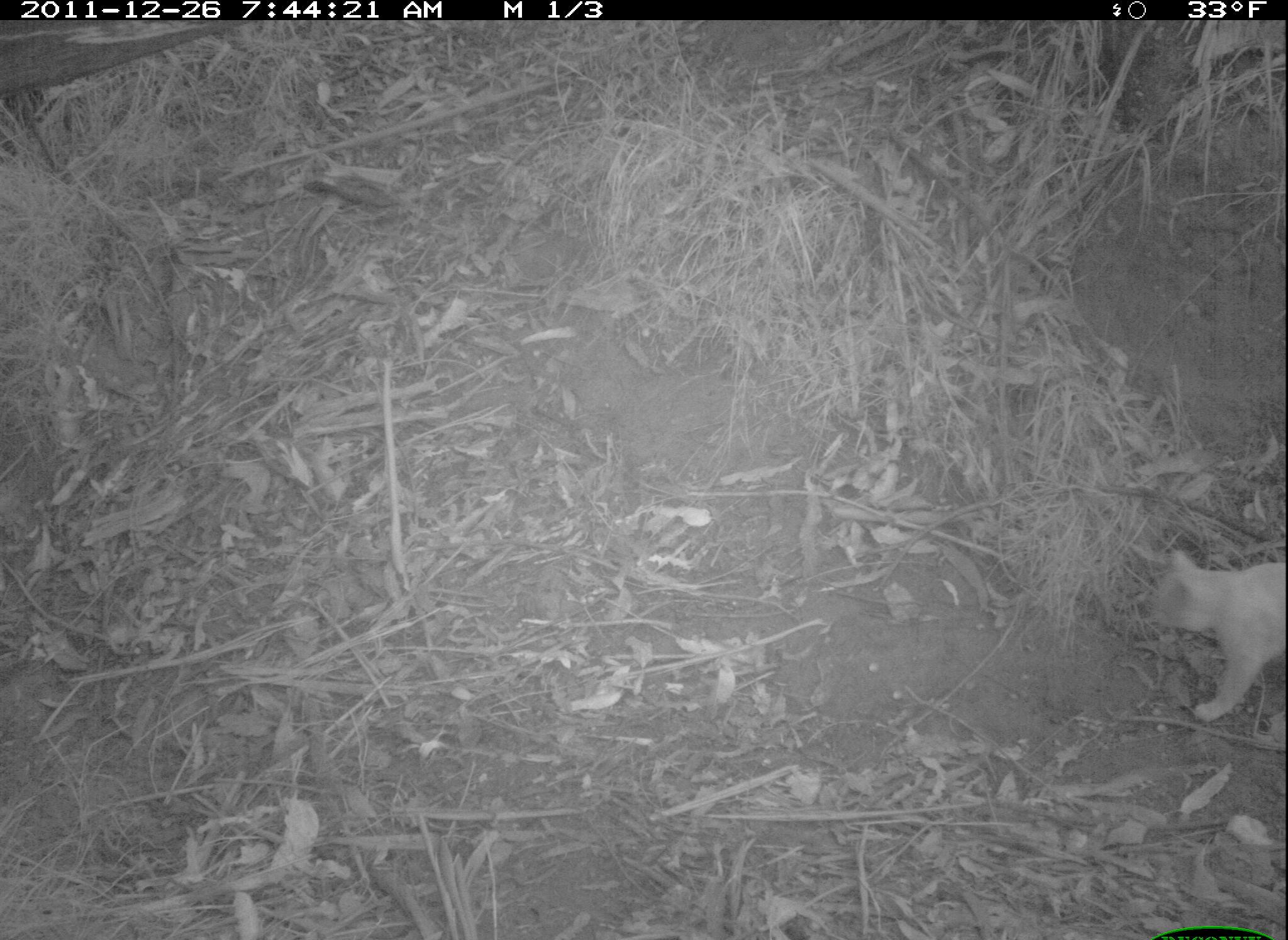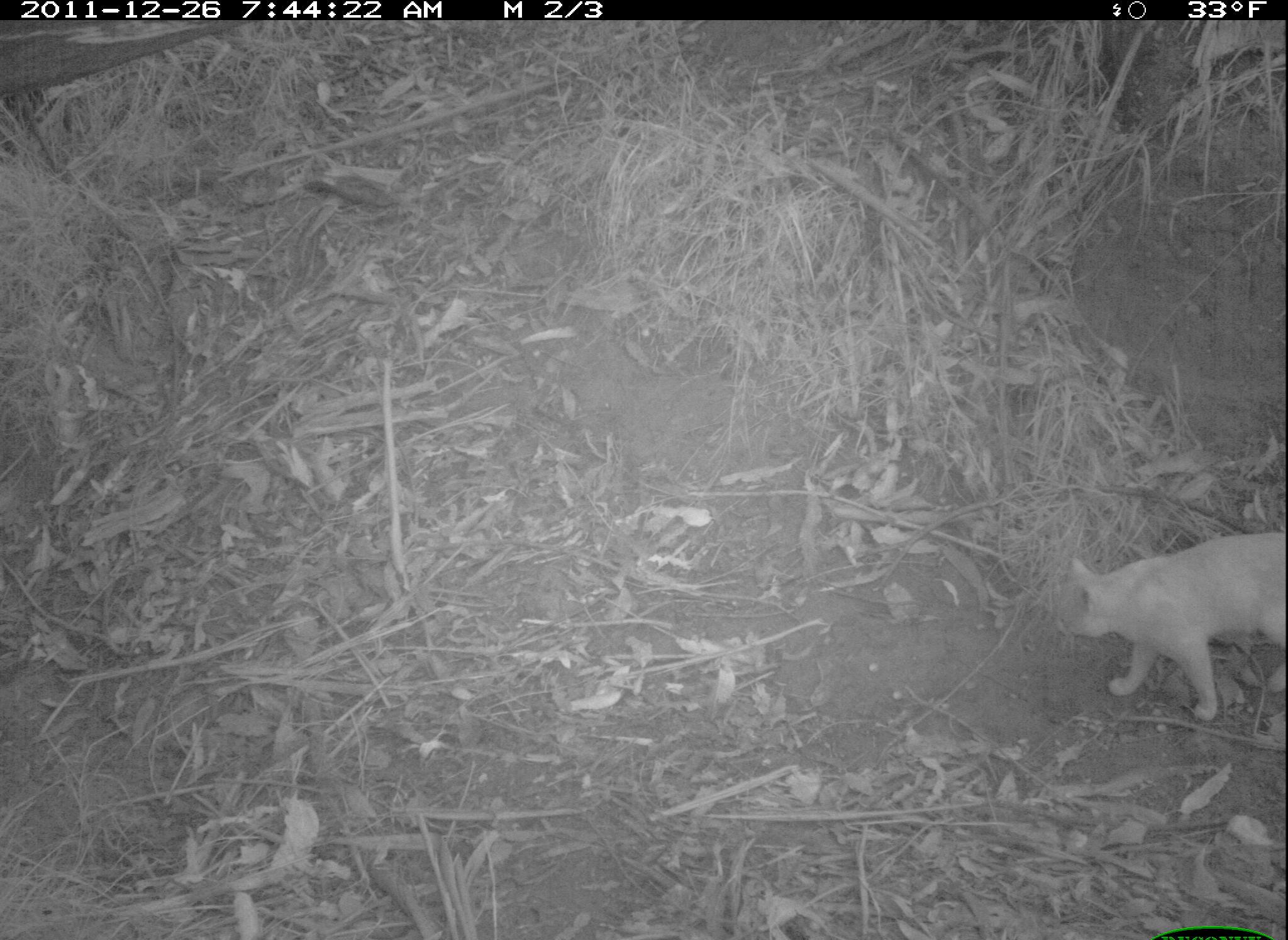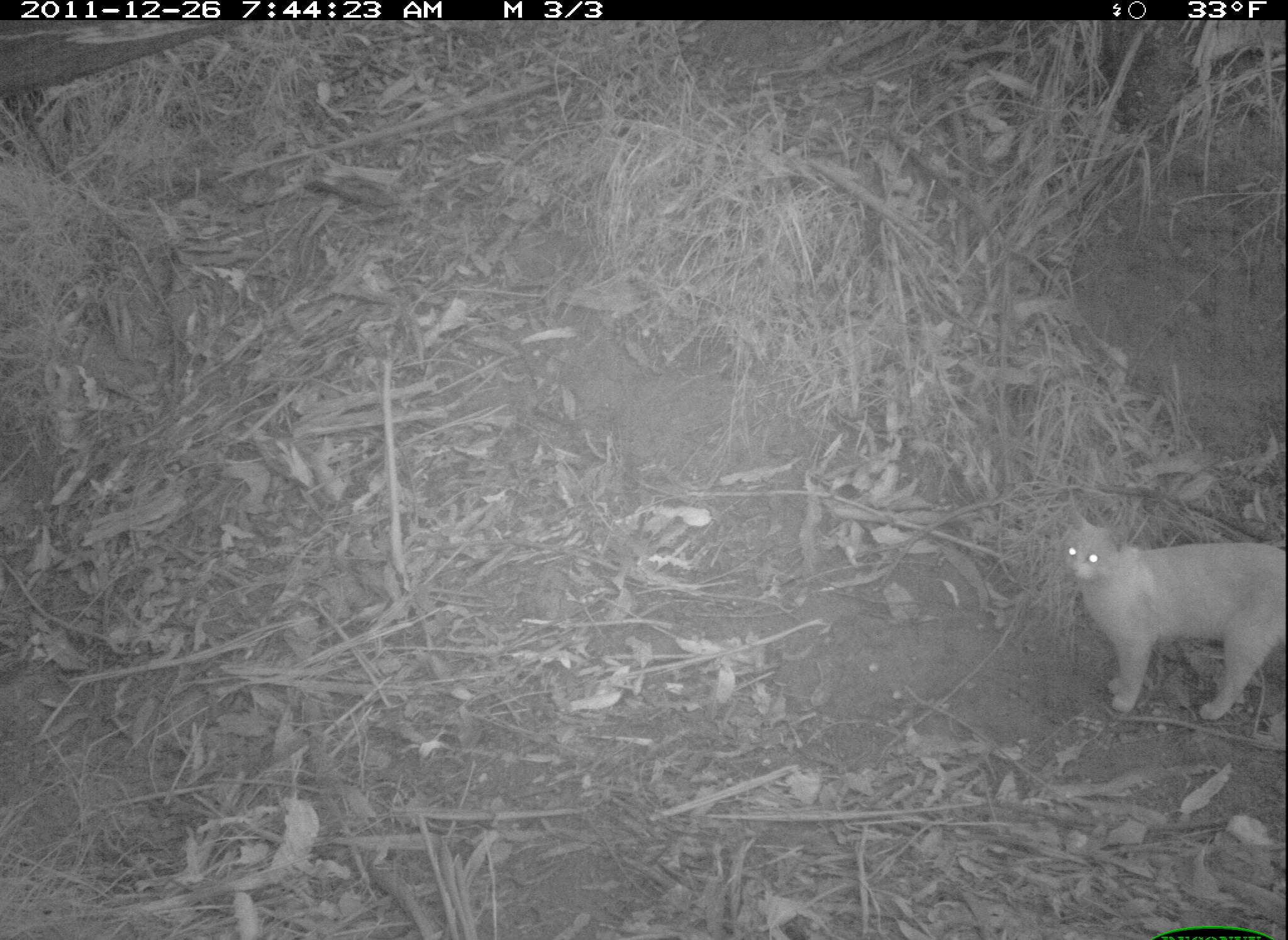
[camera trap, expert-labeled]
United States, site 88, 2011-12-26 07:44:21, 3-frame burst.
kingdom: Animalia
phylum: Chordata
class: Mammalia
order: Carnivora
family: Felidae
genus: Felis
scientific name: Felis catus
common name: cat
Cat (Felis catus).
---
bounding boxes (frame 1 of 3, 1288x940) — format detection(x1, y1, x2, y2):
cat: detection(1135, 533, 1286, 731)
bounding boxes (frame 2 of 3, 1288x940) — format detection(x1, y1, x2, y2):
cat: detection(1050, 525, 1286, 728)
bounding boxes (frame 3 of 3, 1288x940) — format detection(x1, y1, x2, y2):
cat: detection(1048, 496, 1288, 738)